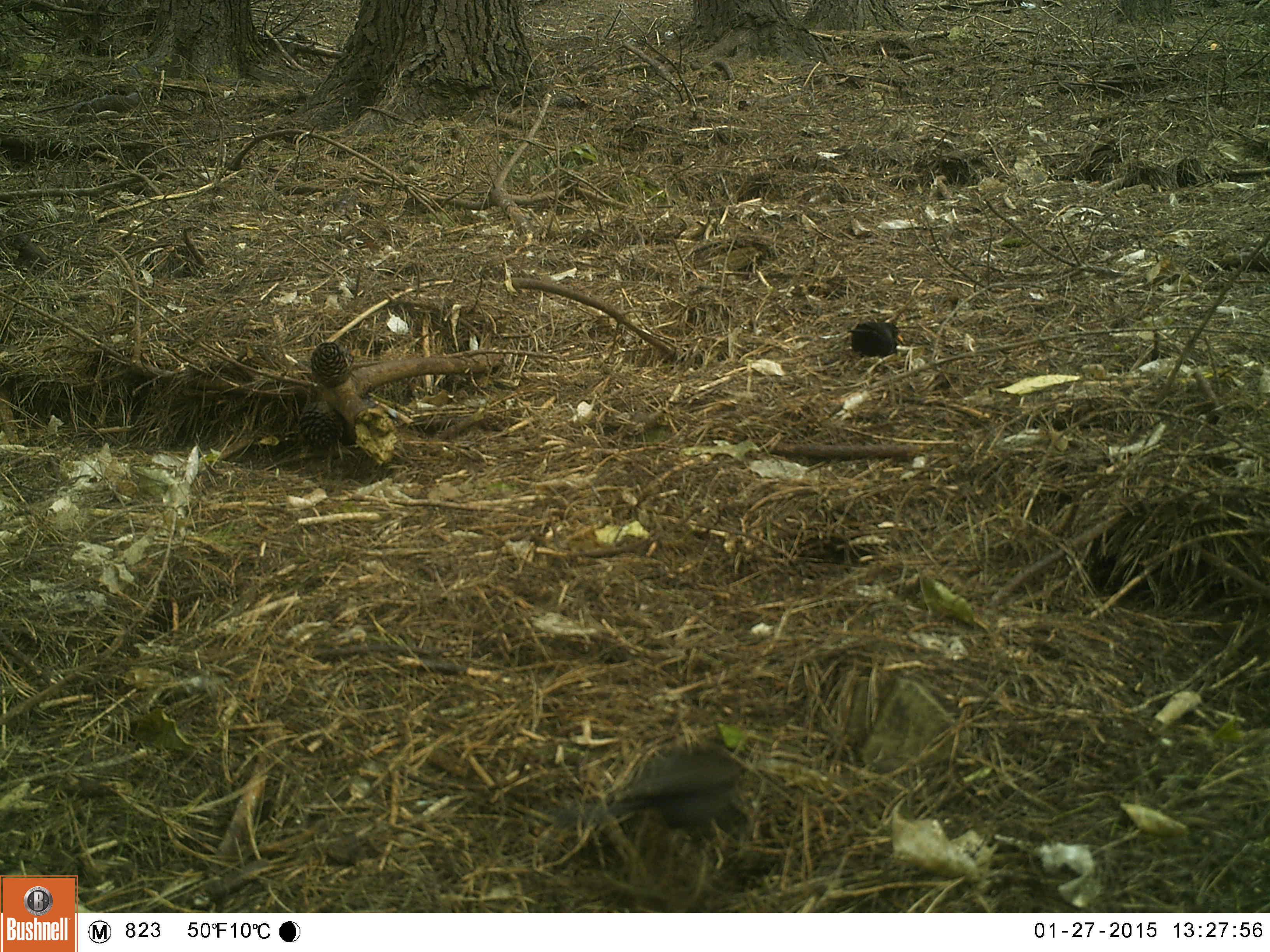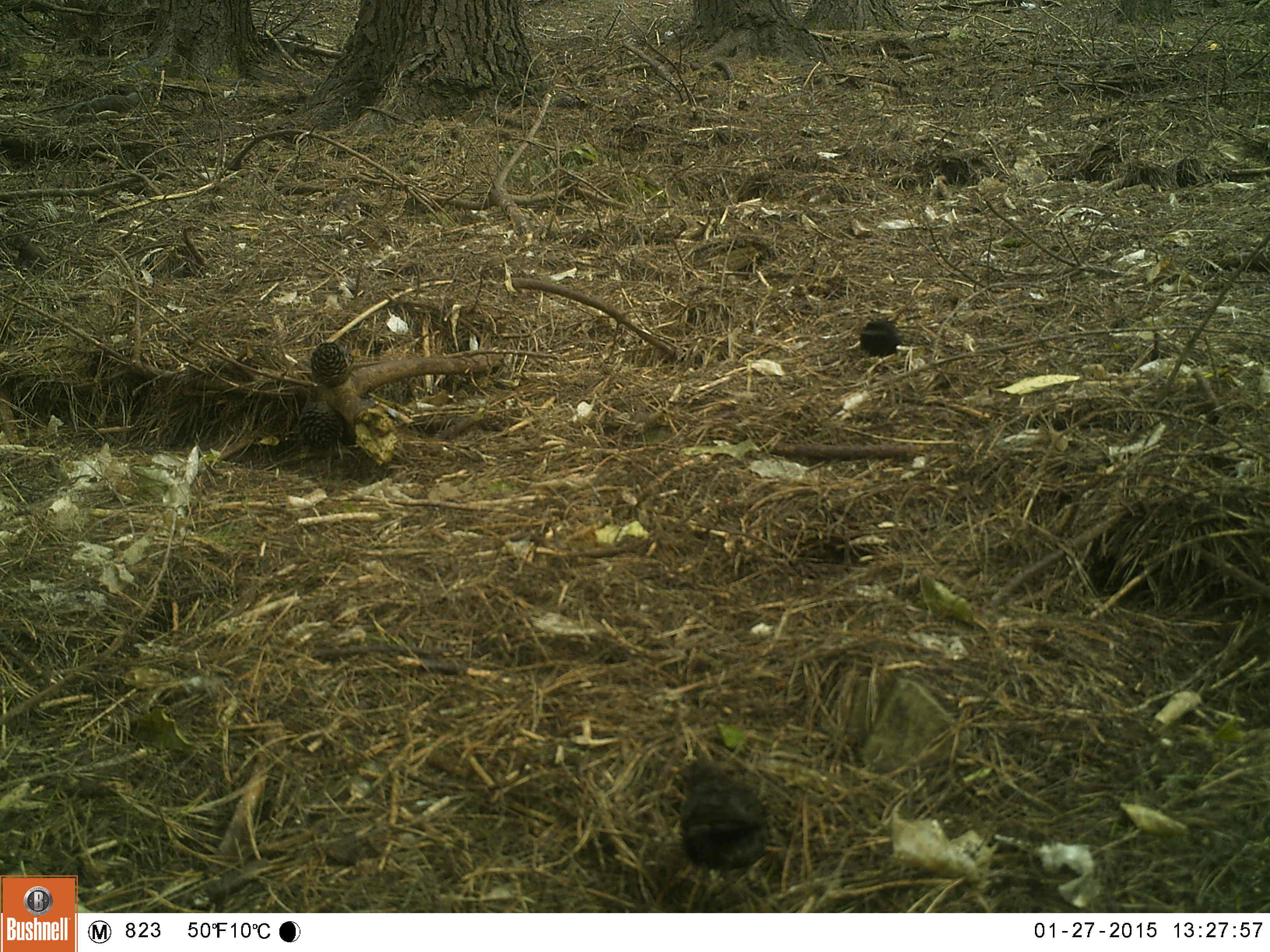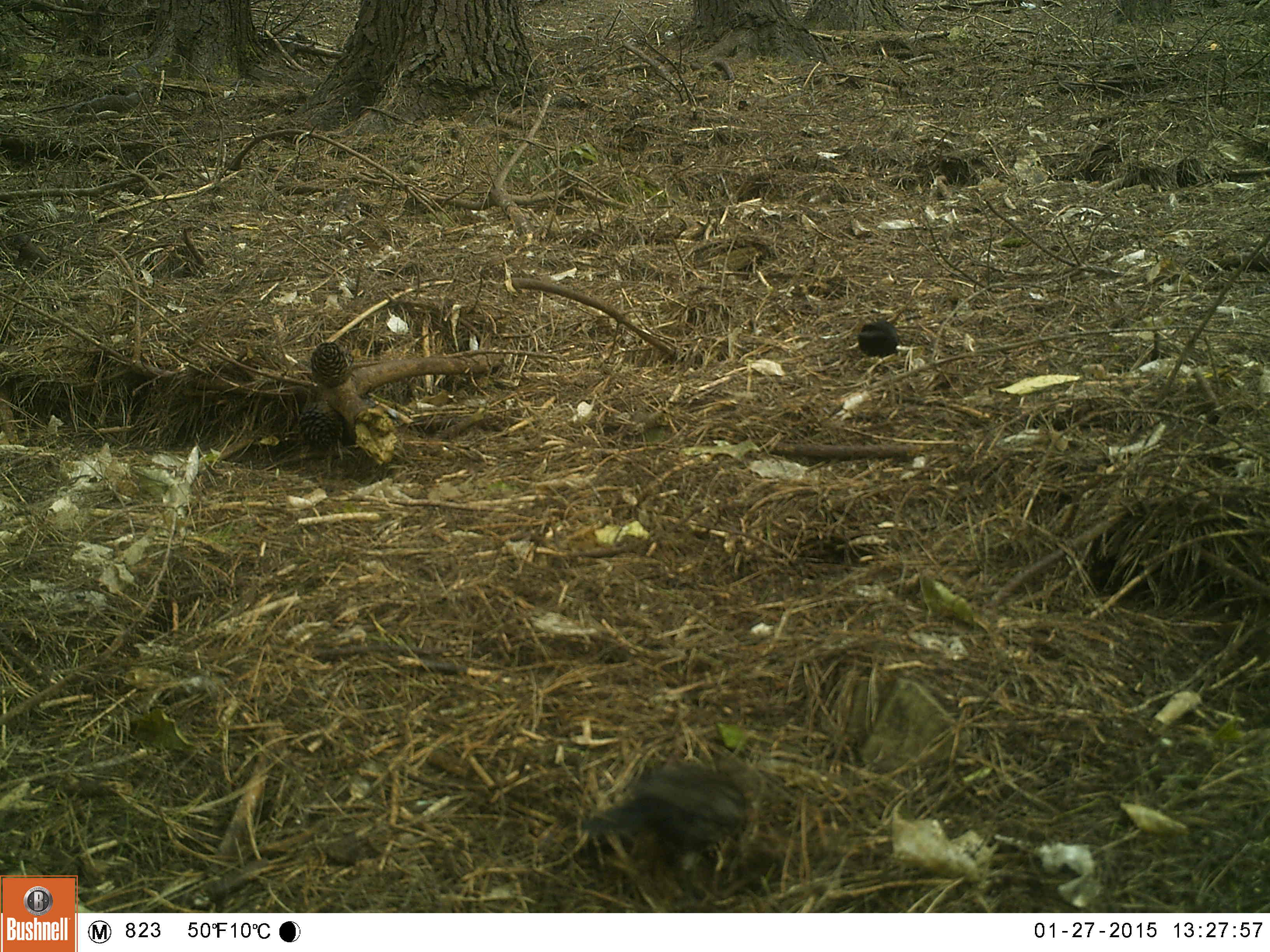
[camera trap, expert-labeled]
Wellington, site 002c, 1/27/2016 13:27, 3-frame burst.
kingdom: Animalia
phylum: Chordata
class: Aves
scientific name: Aves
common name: bird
Bird (Aves).